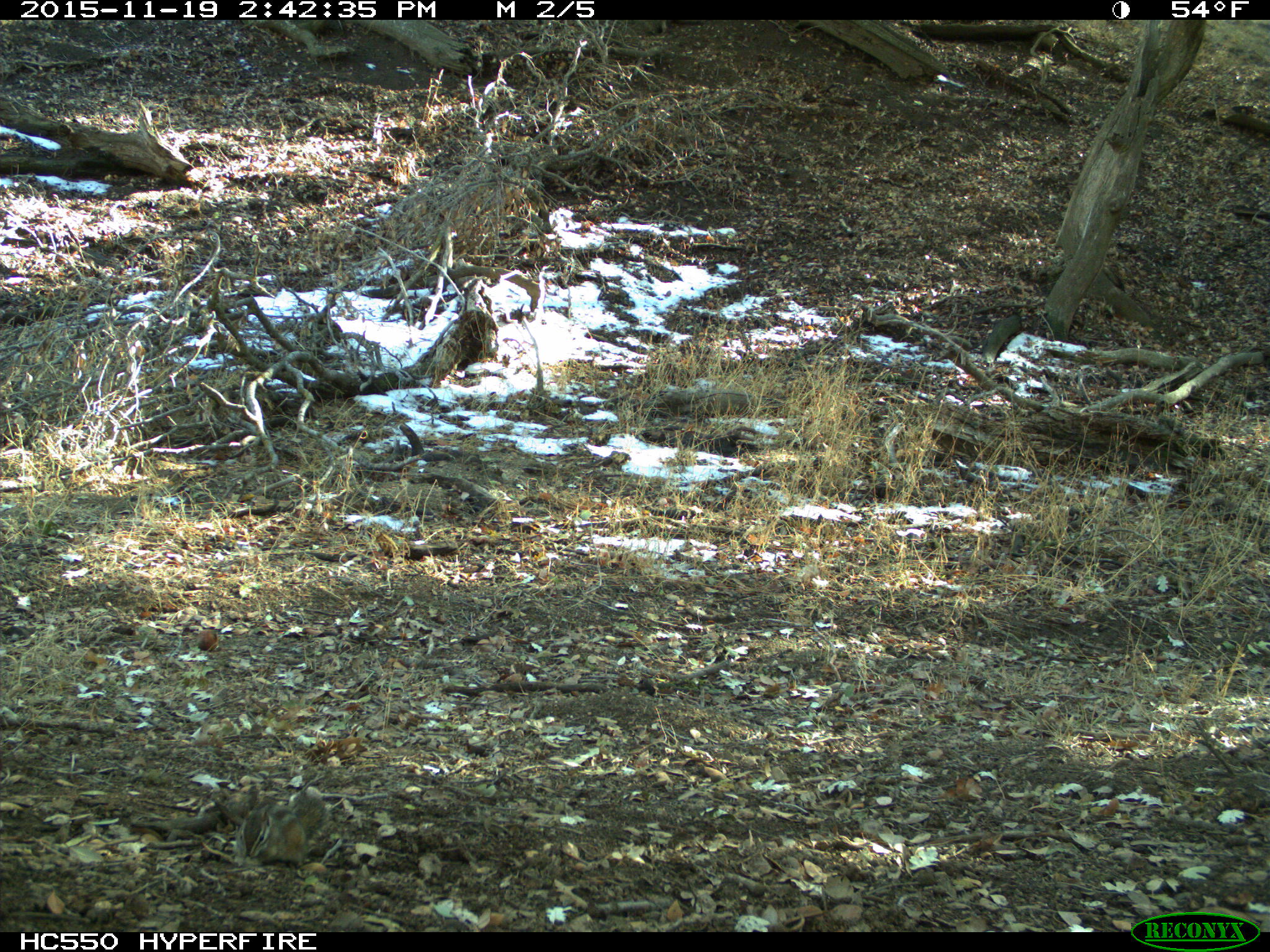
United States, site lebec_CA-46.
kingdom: Animalia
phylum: Chordata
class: Mammalia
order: Rodentia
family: Sciuridae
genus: Tamias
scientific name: Tamias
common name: chipmunk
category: unidentified chipmunk